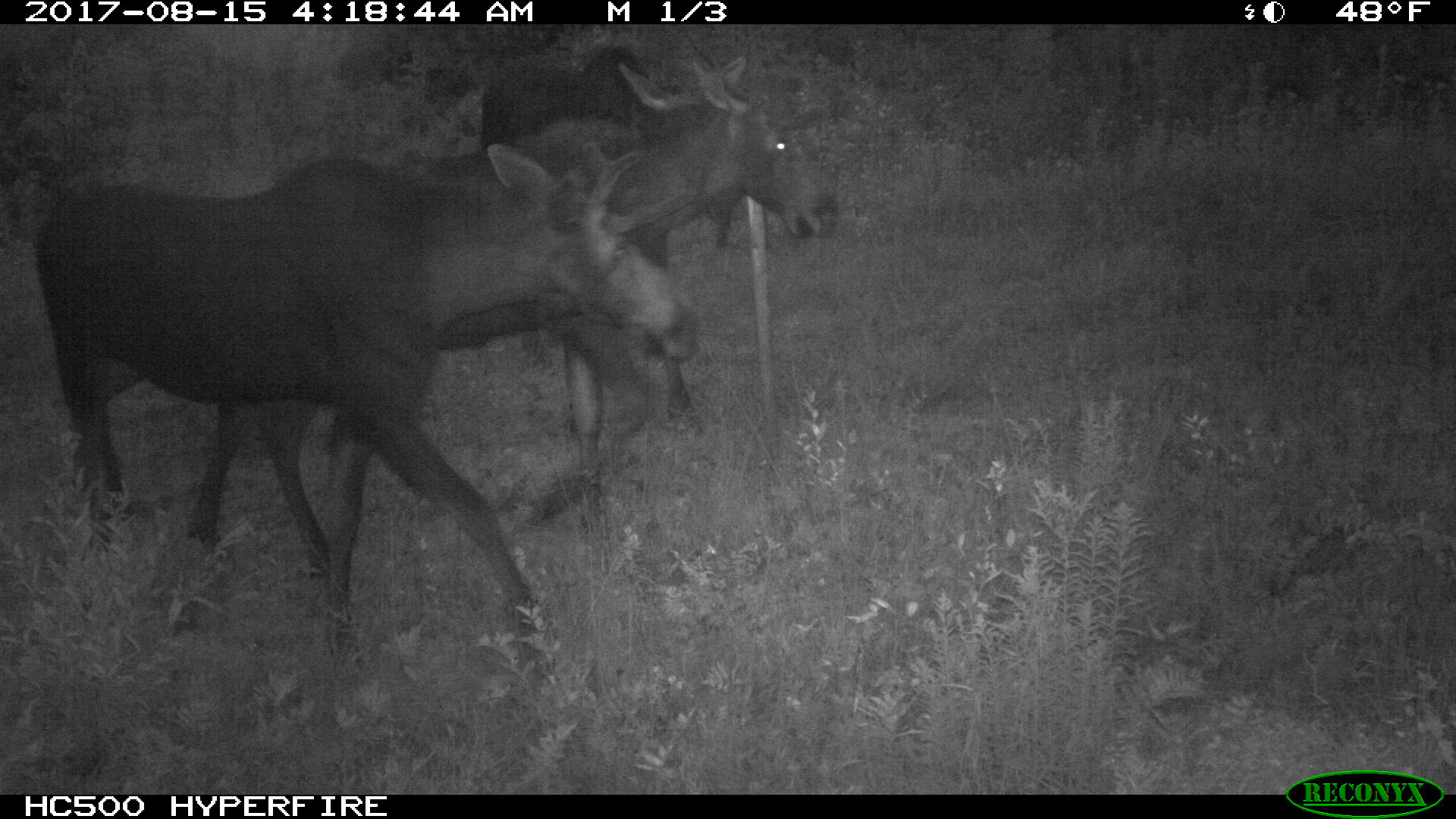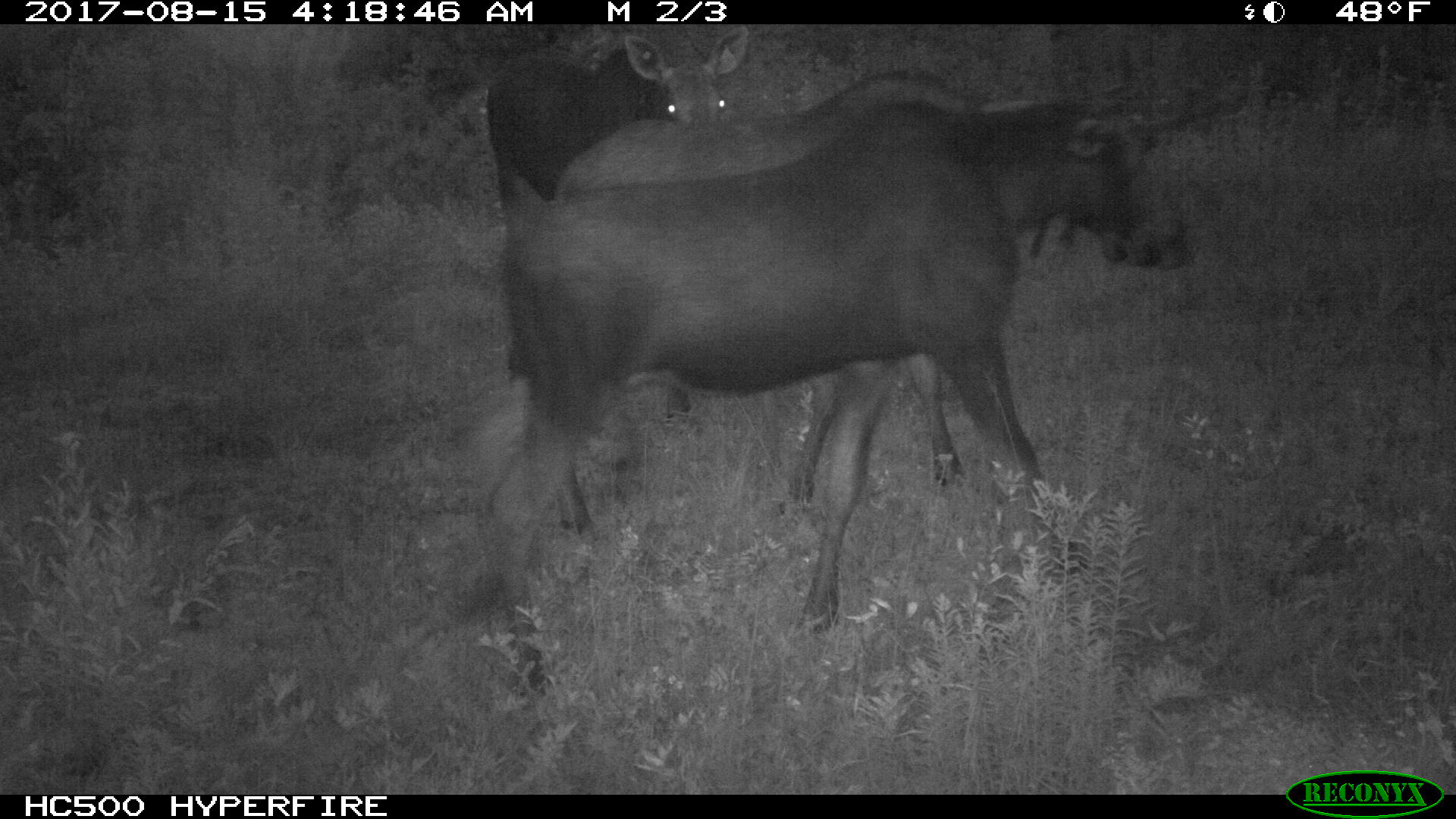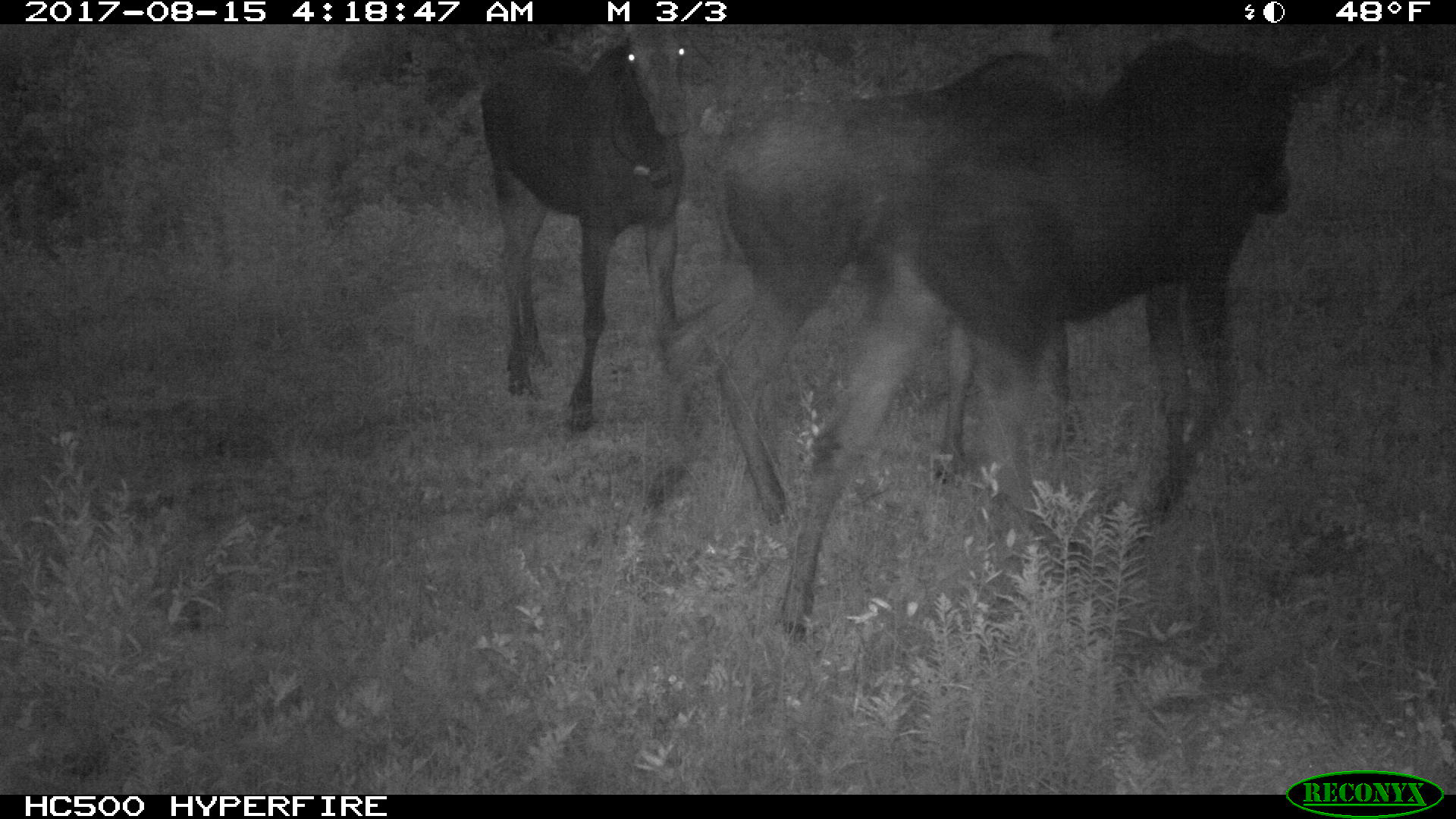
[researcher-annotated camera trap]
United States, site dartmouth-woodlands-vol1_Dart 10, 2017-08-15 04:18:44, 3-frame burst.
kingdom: Animalia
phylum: Chordata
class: Mammalia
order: Artiodactyla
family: Cervidae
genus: Alces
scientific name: Alces alces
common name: moose